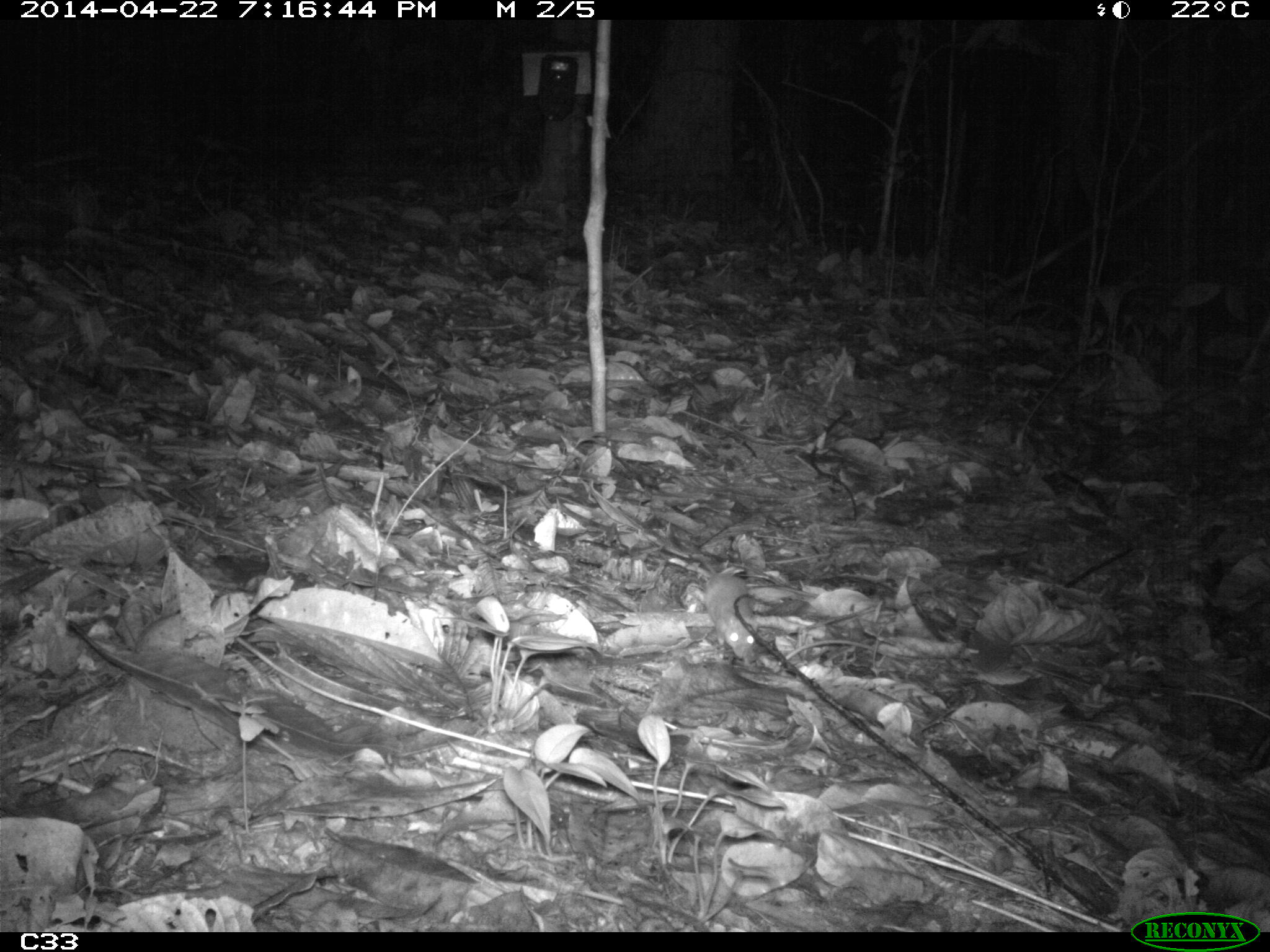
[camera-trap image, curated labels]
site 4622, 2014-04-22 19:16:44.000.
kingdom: Animalia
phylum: Chordata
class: Mammalia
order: Rodentia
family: Muridae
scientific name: Muridae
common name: mice, rats, and gerbils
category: unknown mouse or rat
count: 1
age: adult